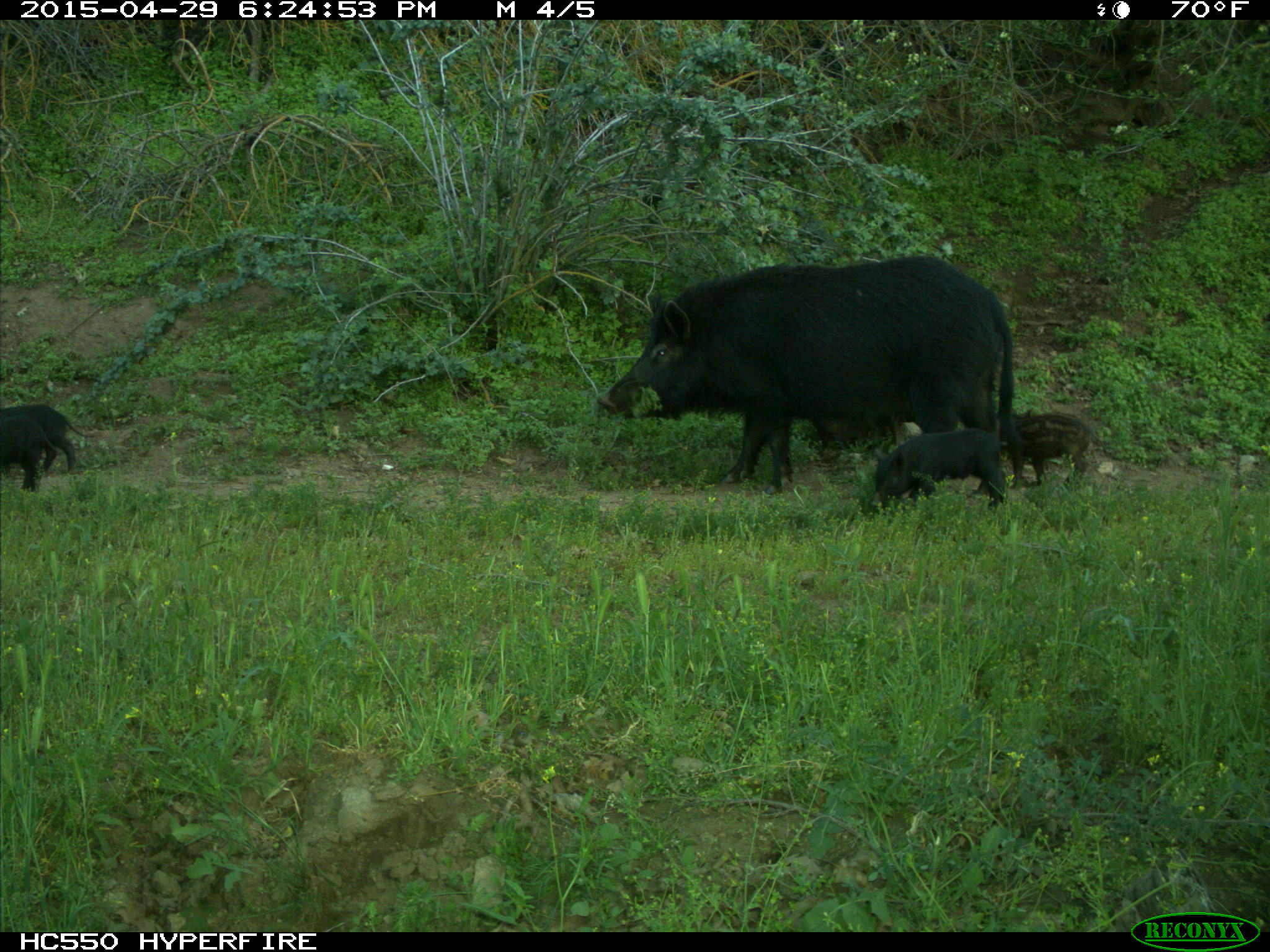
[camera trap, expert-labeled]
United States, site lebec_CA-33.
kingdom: Animalia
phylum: Chordata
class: Mammalia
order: Artiodactyla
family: Suidae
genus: Sus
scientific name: Sus scrofa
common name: wild boar